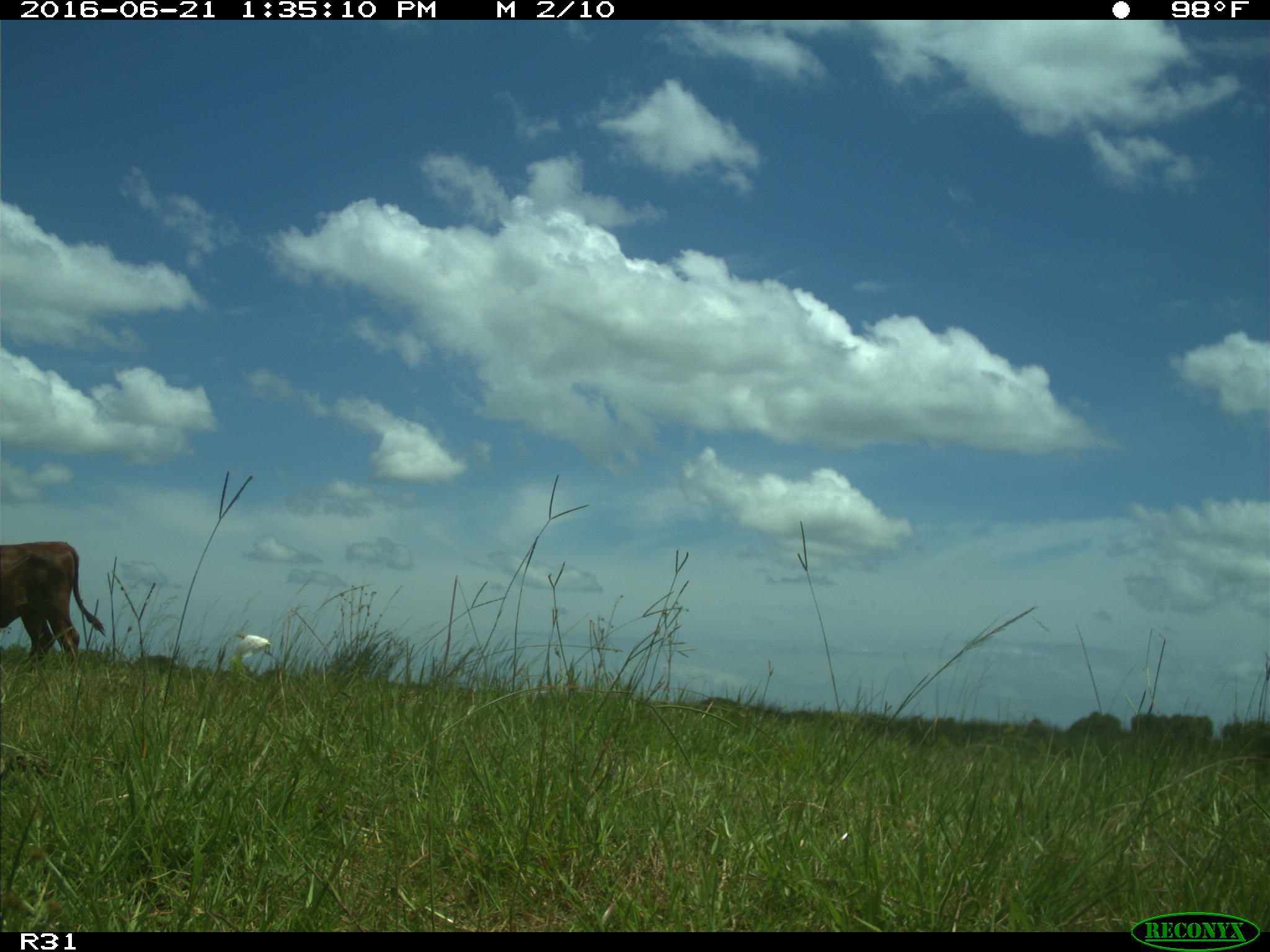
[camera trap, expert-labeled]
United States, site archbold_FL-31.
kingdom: Animalia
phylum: Chordata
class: Mammalia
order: Artiodactyla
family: Bovidae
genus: Bos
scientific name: Bos taurus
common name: domestic cow